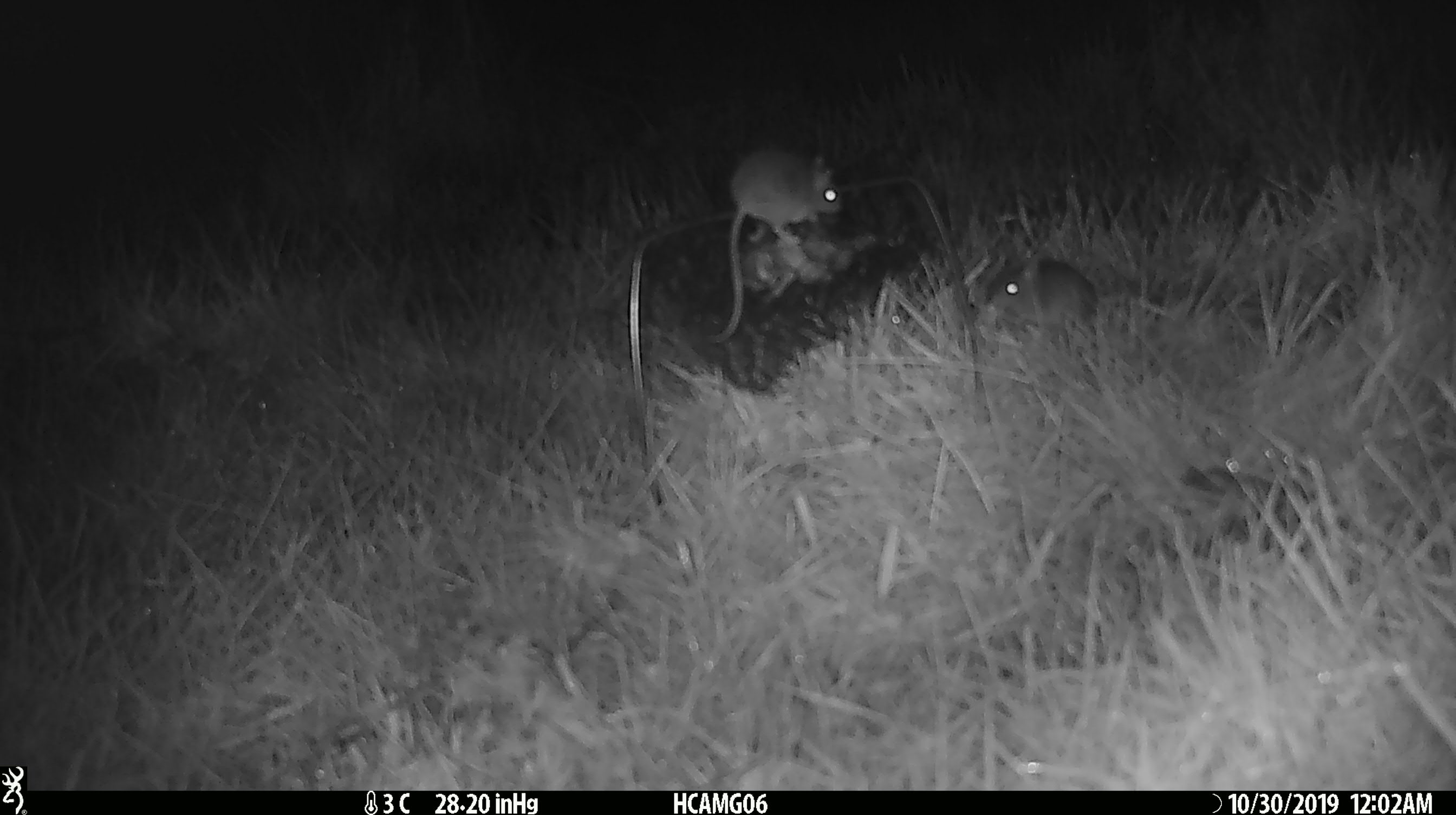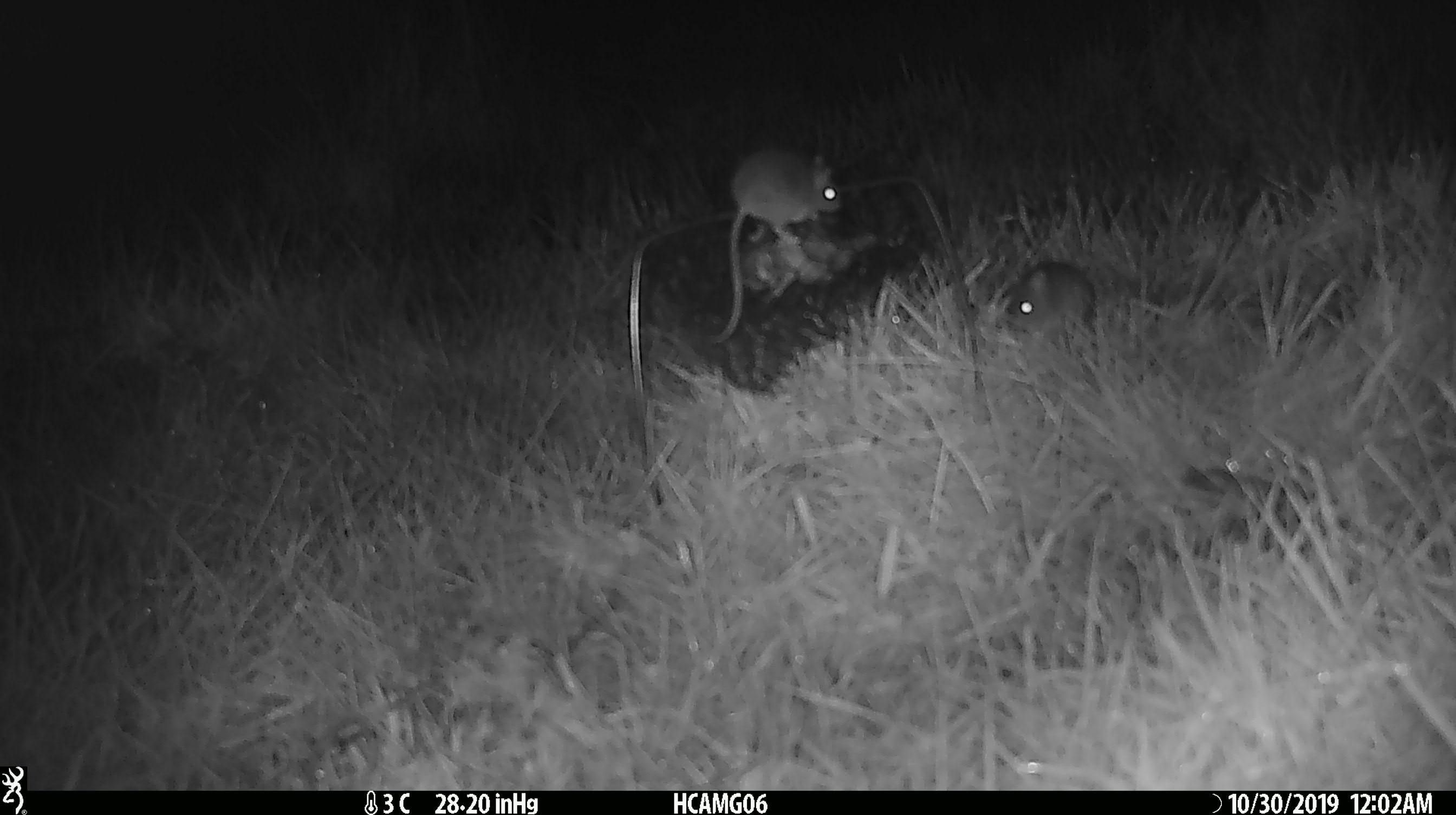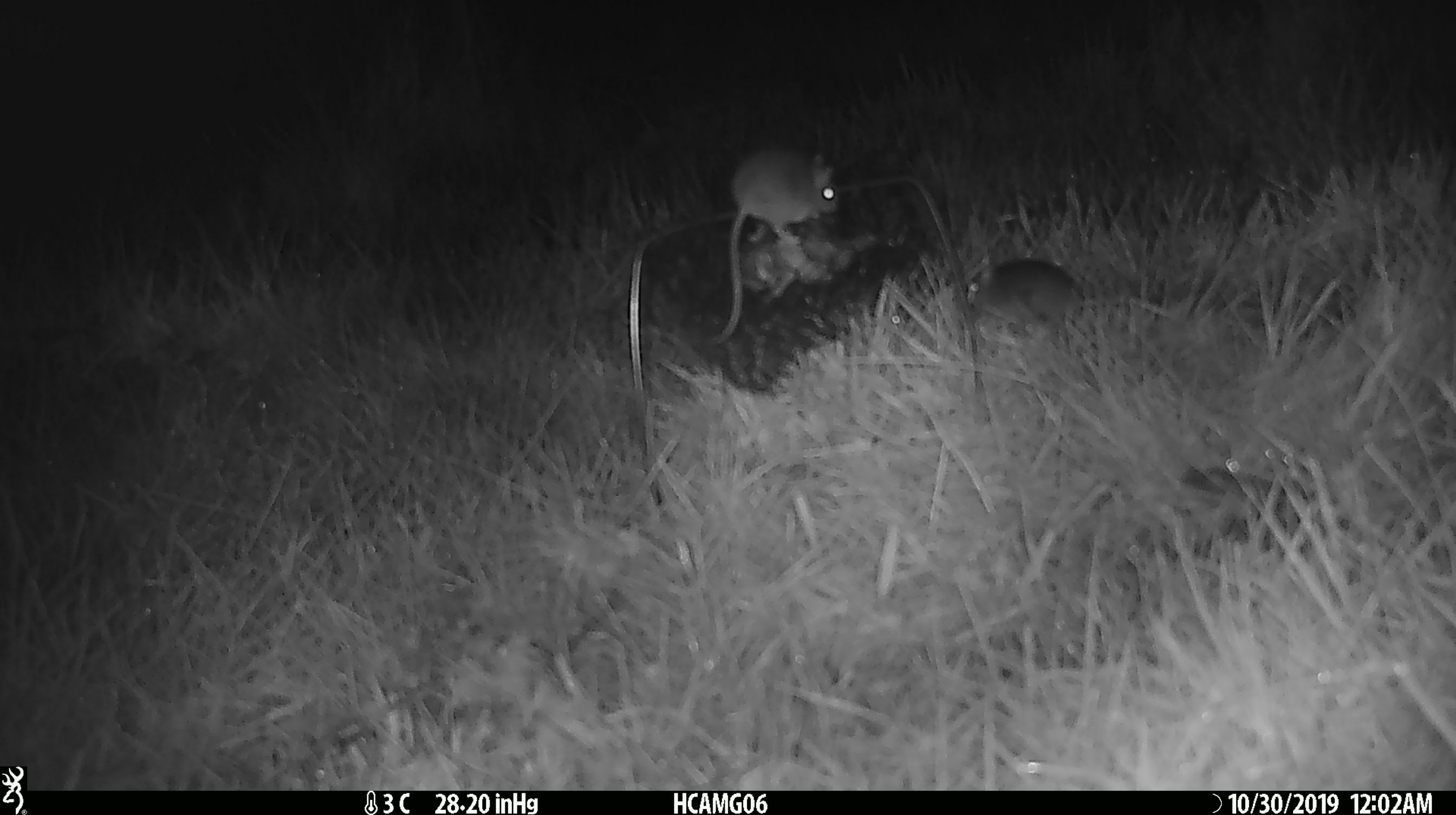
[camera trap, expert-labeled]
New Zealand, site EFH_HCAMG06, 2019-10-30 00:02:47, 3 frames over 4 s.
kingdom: Animalia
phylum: Chordata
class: Mammalia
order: Rodentia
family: Muridae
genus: Mus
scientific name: Mus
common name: mouse